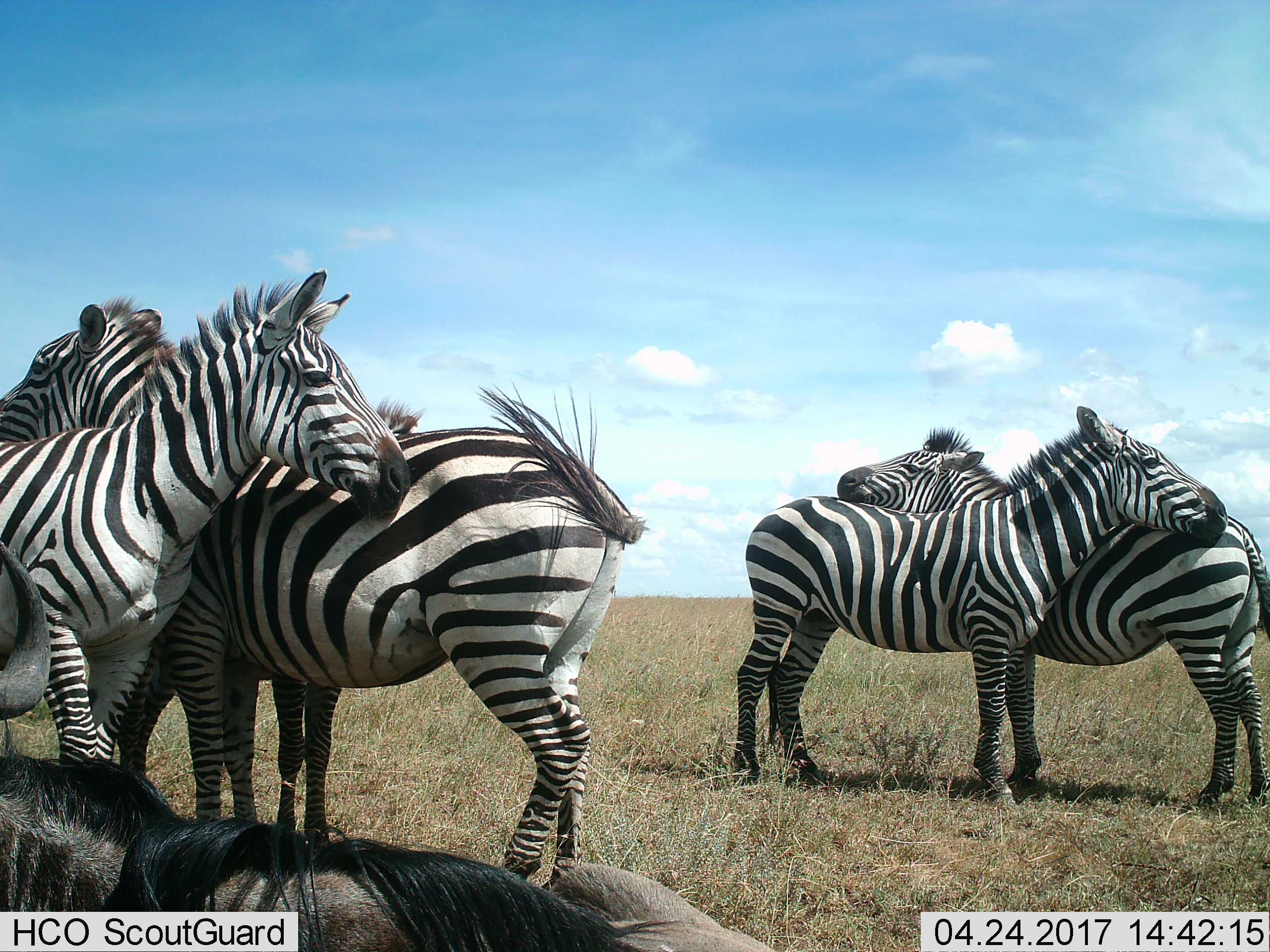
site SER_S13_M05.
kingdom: Animalia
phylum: Chordata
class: Mammalia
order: Artiodactyla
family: Bovidae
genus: Connochaetes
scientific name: Connochaetes taurinus taurinus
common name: blue wildebeest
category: wildebeestblue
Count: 1.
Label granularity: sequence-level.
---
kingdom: Animalia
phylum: Chordata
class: Mammalia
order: Perissodactyla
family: Equidae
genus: Equus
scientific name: Equus quagga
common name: plains zebra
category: zebraplains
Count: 4.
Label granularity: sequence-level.